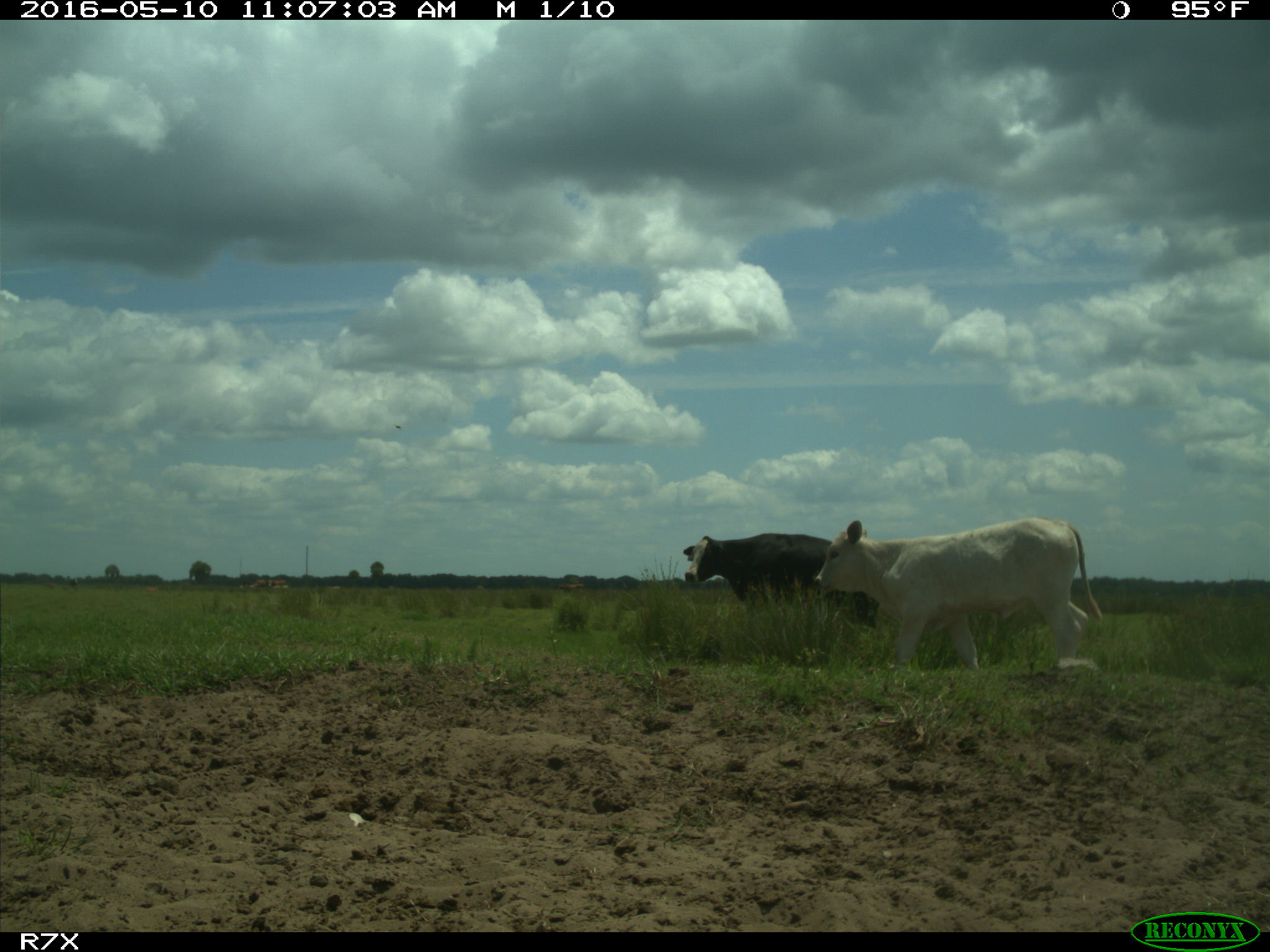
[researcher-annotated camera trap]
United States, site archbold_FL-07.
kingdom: Animalia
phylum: Chordata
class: Mammalia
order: Artiodactyla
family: Bovidae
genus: Bos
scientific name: Bos taurus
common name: domestic cow